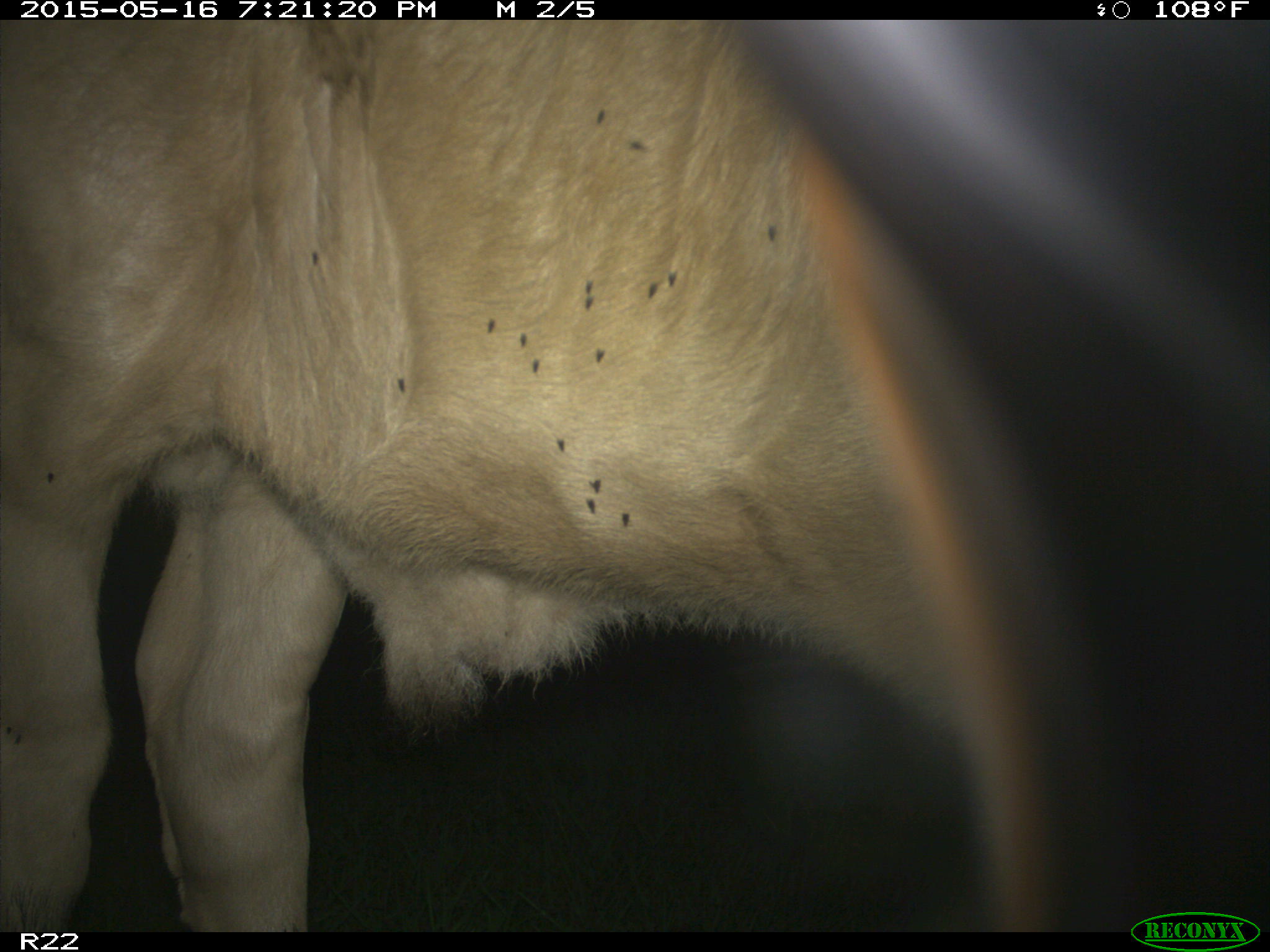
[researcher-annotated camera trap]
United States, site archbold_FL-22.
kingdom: Animalia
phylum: Chordata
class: Mammalia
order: Artiodactyla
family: Bovidae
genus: Bos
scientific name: Bos taurus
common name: domestic cow